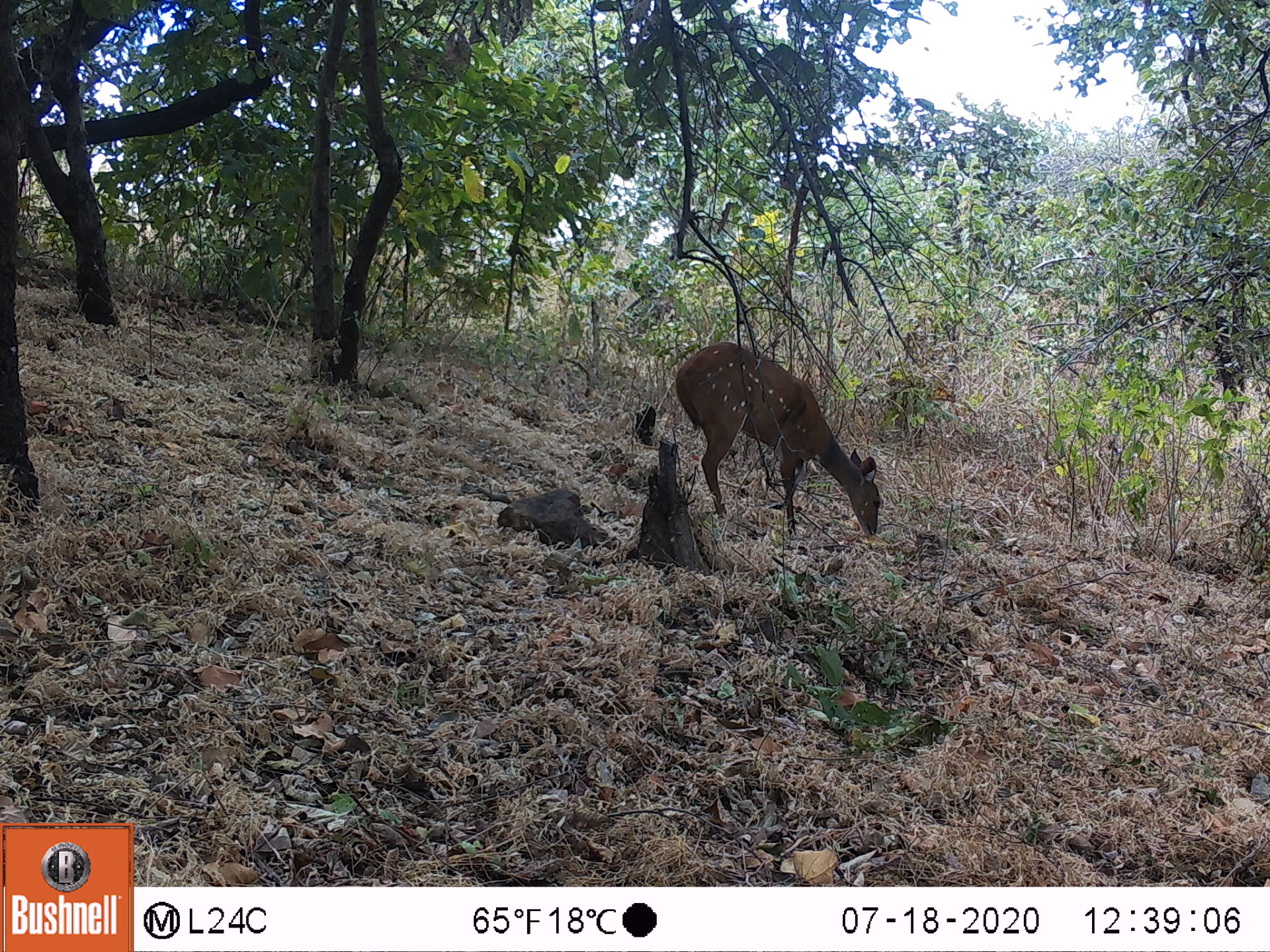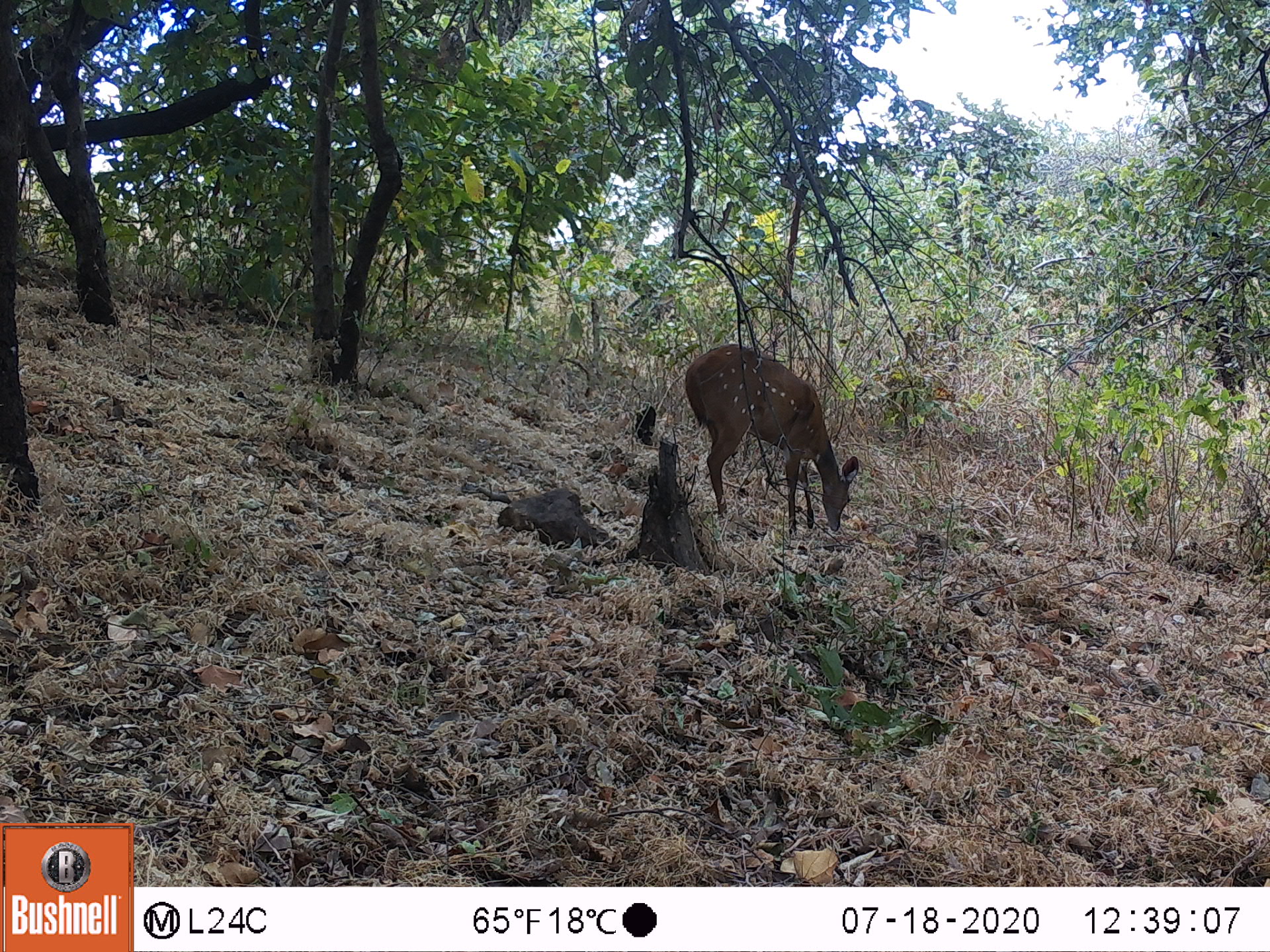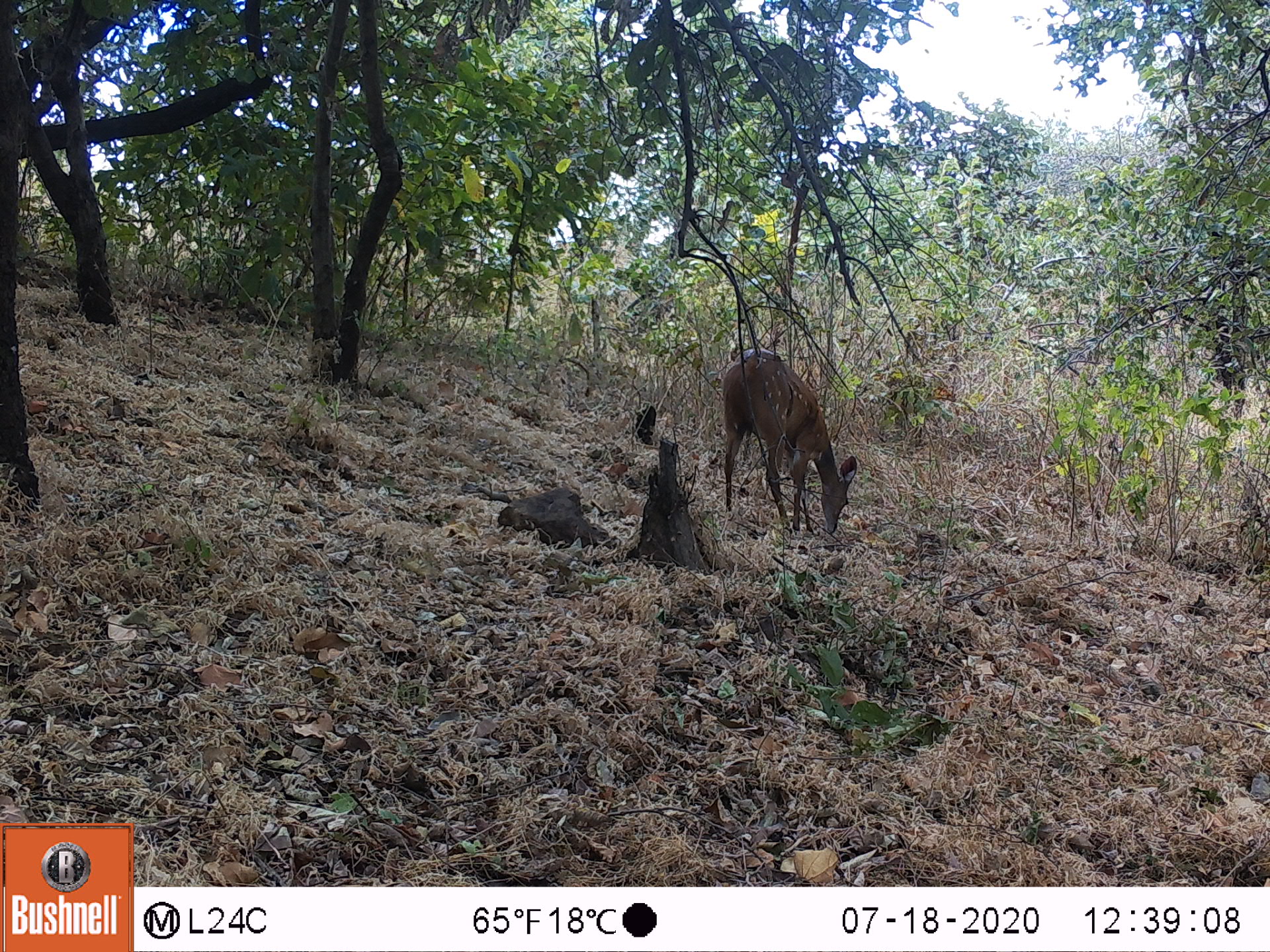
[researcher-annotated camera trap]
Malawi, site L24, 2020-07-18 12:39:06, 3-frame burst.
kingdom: Animalia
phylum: Chordata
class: Mammalia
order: Artiodactyla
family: Bovidae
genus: Tragelaphus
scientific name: Tragelaphus sylvaticus sylvaticus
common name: cape bushbuck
Cape bushbuck (Tragelaphus sylvaticus sylvaticus), count 1.